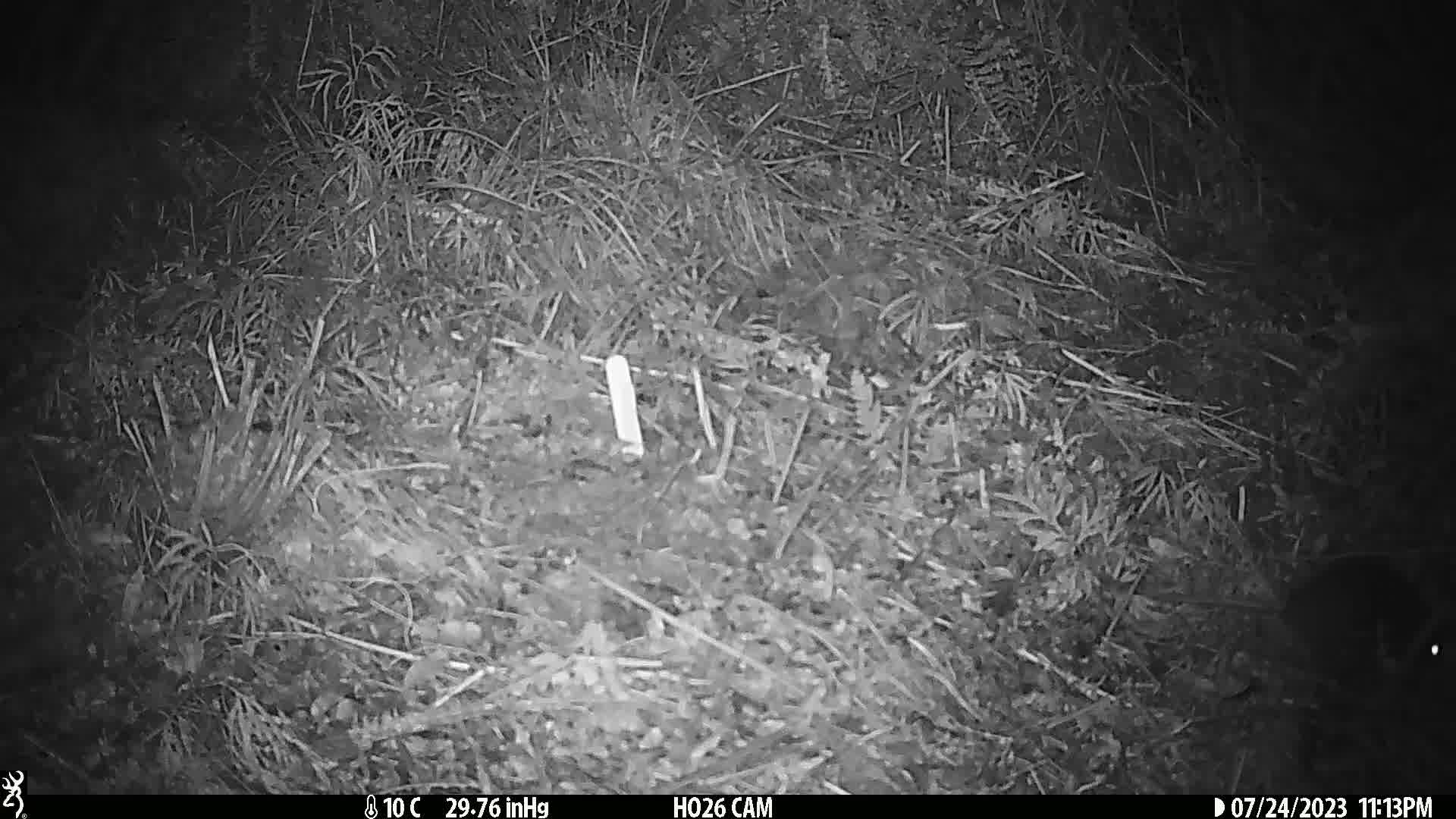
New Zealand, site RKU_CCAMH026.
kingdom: Animalia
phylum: Chordata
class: Mammalia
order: Rodentia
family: Muridae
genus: Rattus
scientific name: Rattus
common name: rat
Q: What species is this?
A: Rat (Rattus).